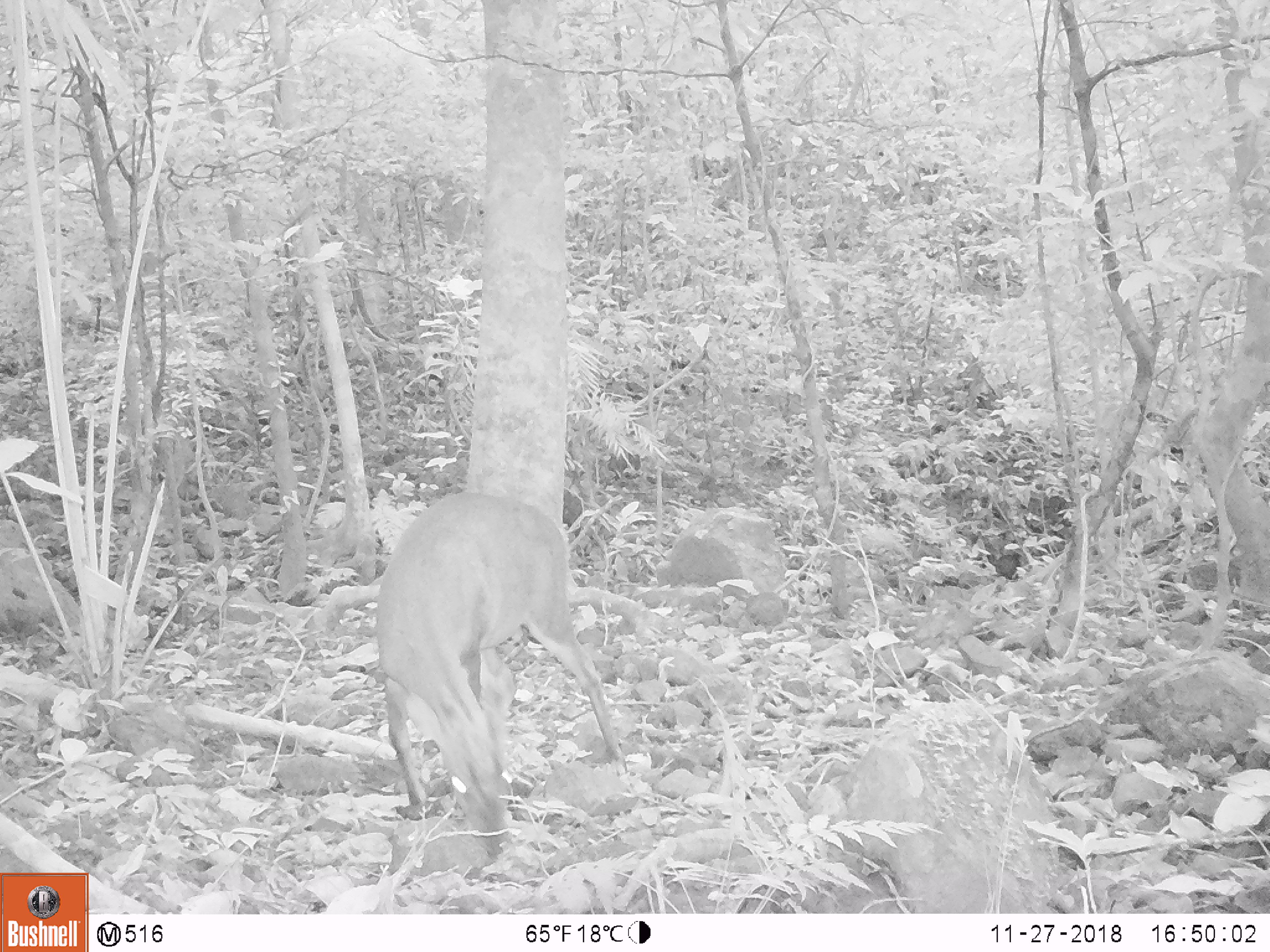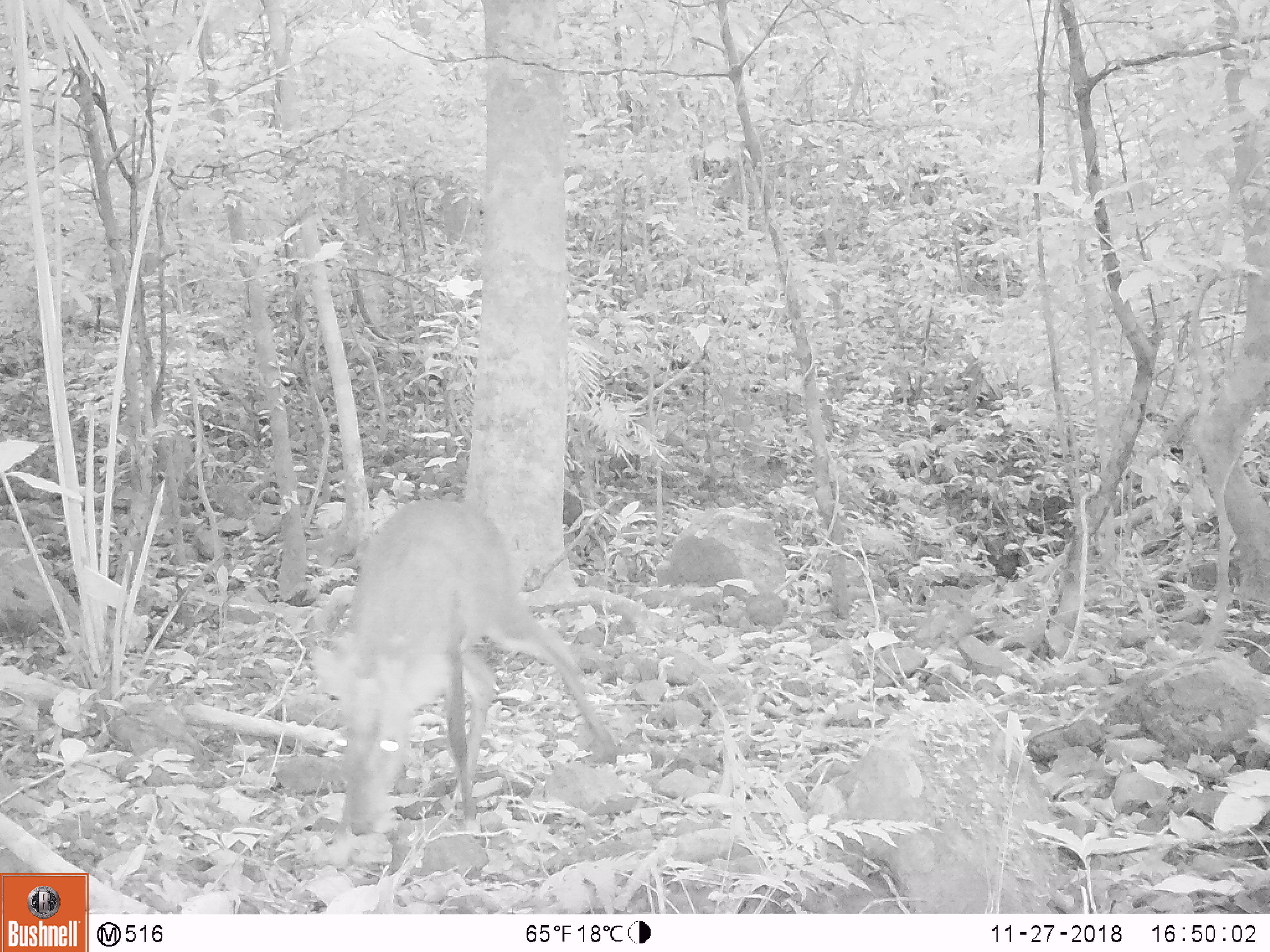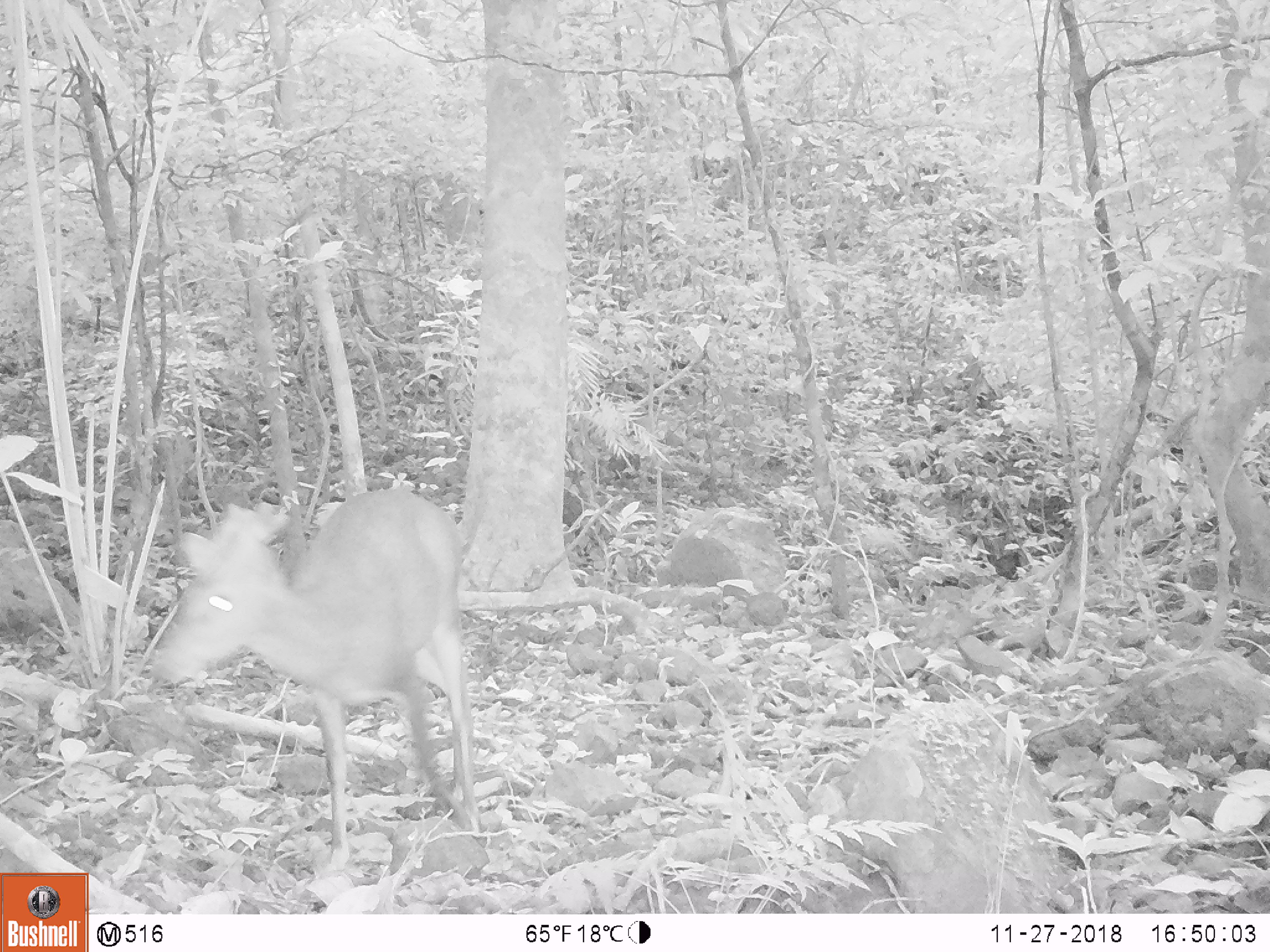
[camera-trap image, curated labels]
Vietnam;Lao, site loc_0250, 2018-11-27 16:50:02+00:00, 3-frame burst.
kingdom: Animalia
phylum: Chordata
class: Mammalia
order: Artiodactyla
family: Cervidae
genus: Muntiacus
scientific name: Muntiacus vuquangensis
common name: large-antlered muntjac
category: large antlered muntjac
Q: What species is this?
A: Large antlered muntjac (large-antlered muntjac) (Muntiacus vuquangensis).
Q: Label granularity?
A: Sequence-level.